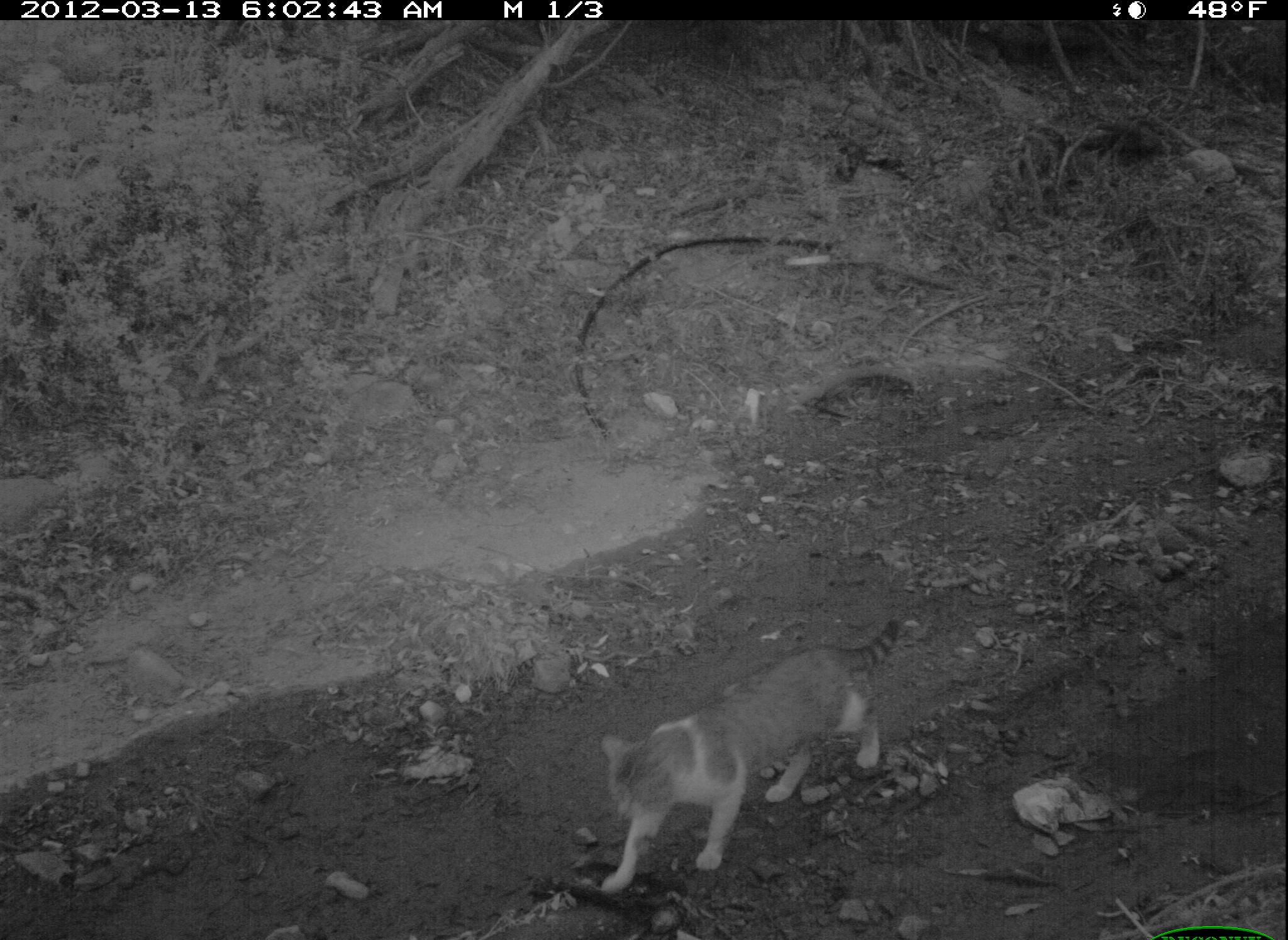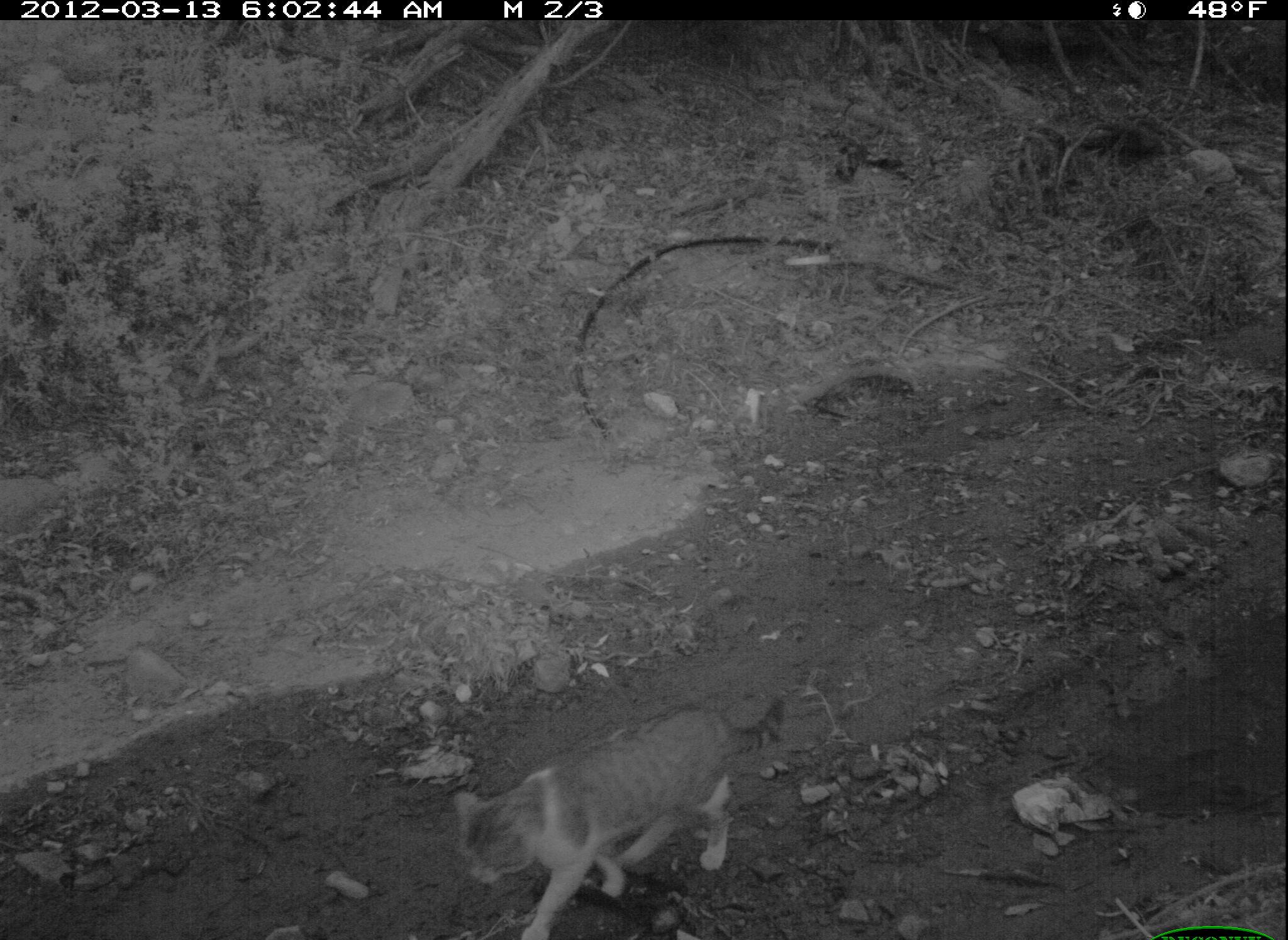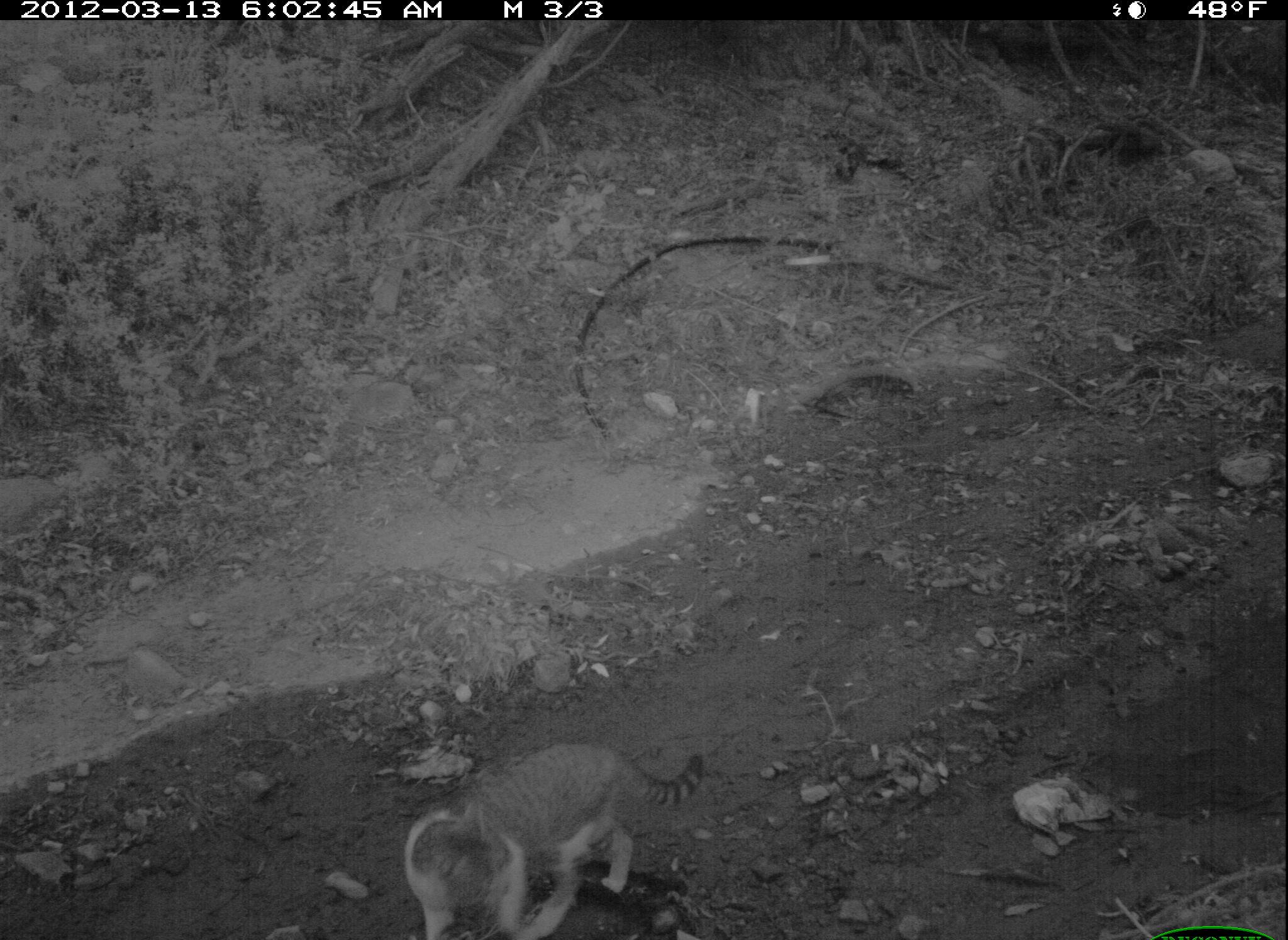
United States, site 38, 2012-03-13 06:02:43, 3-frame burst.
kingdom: Animalia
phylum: Chordata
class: Mammalia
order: Carnivora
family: Felidae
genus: Felis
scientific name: Felis catus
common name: cat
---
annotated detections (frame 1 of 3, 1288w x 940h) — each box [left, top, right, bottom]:
cat: [588, 606, 921, 905]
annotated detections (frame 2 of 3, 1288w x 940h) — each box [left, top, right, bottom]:
cat: [438, 697, 808, 940]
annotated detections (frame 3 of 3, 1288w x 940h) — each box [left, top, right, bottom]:
cat: [394, 736, 720, 940]